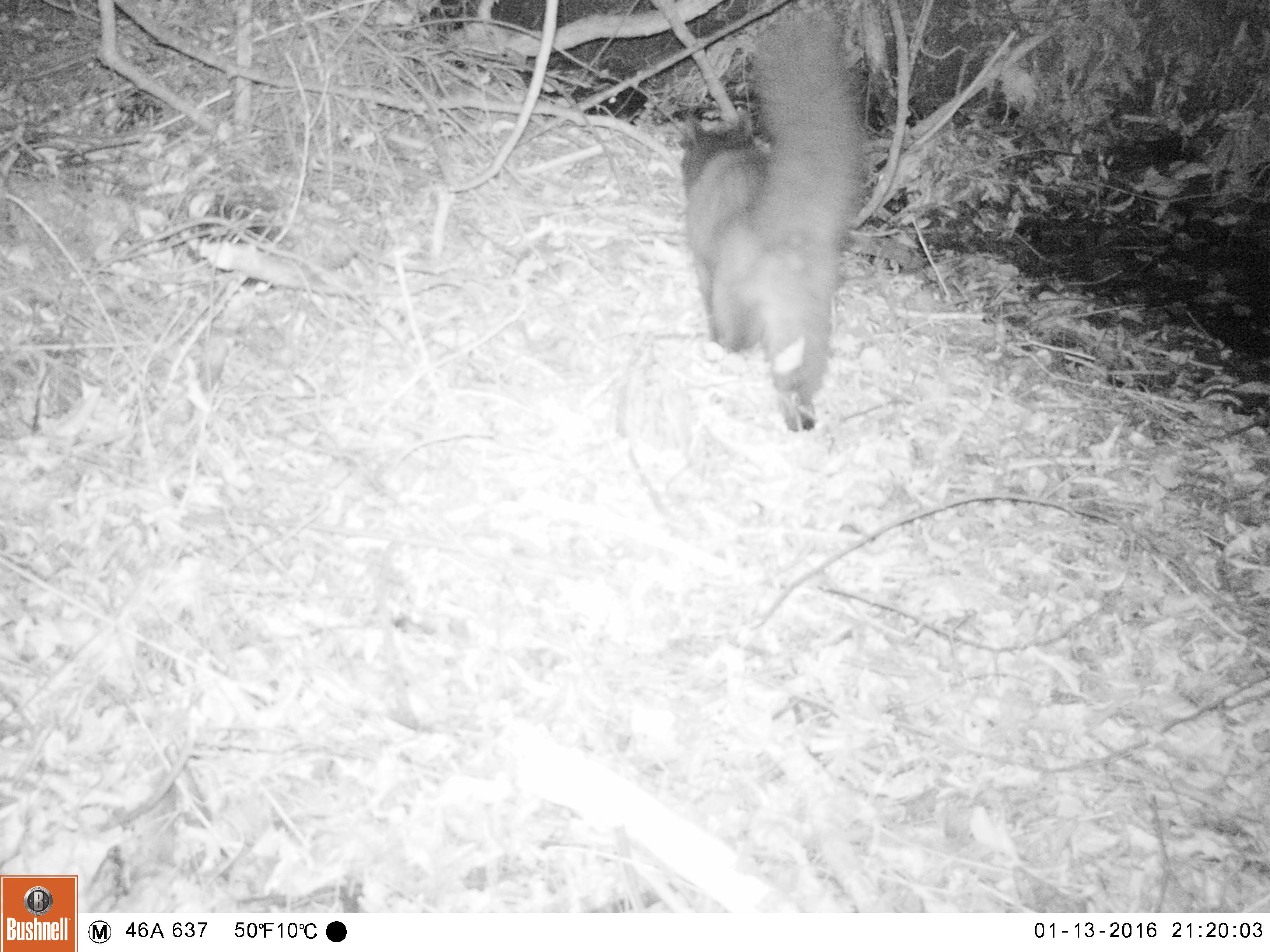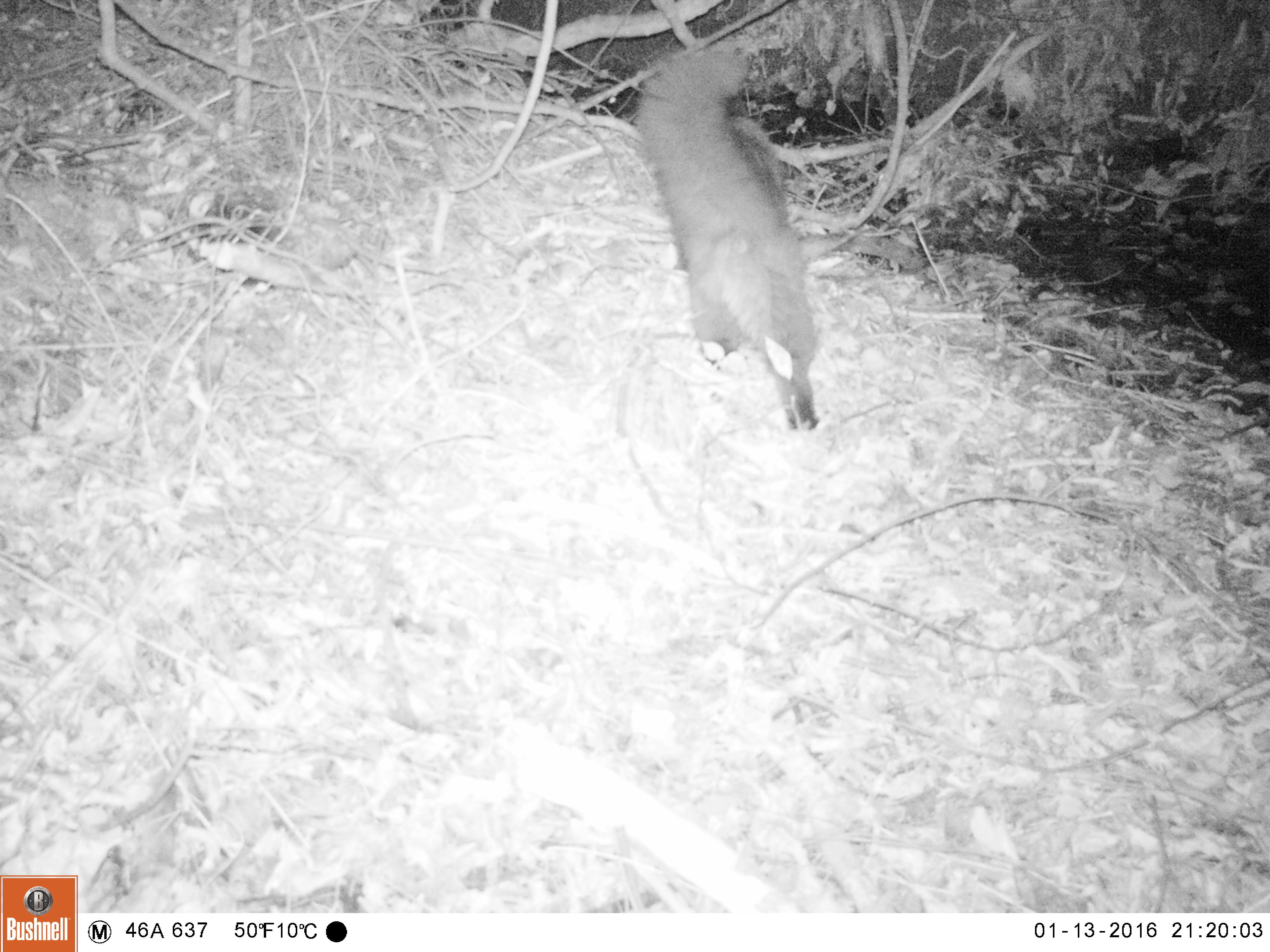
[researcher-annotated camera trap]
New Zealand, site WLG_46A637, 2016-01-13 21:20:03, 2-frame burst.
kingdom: Animalia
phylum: Chordata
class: Mammalia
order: Carnivora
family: Felidae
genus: Felis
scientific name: Felis catus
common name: domestic cat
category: cat